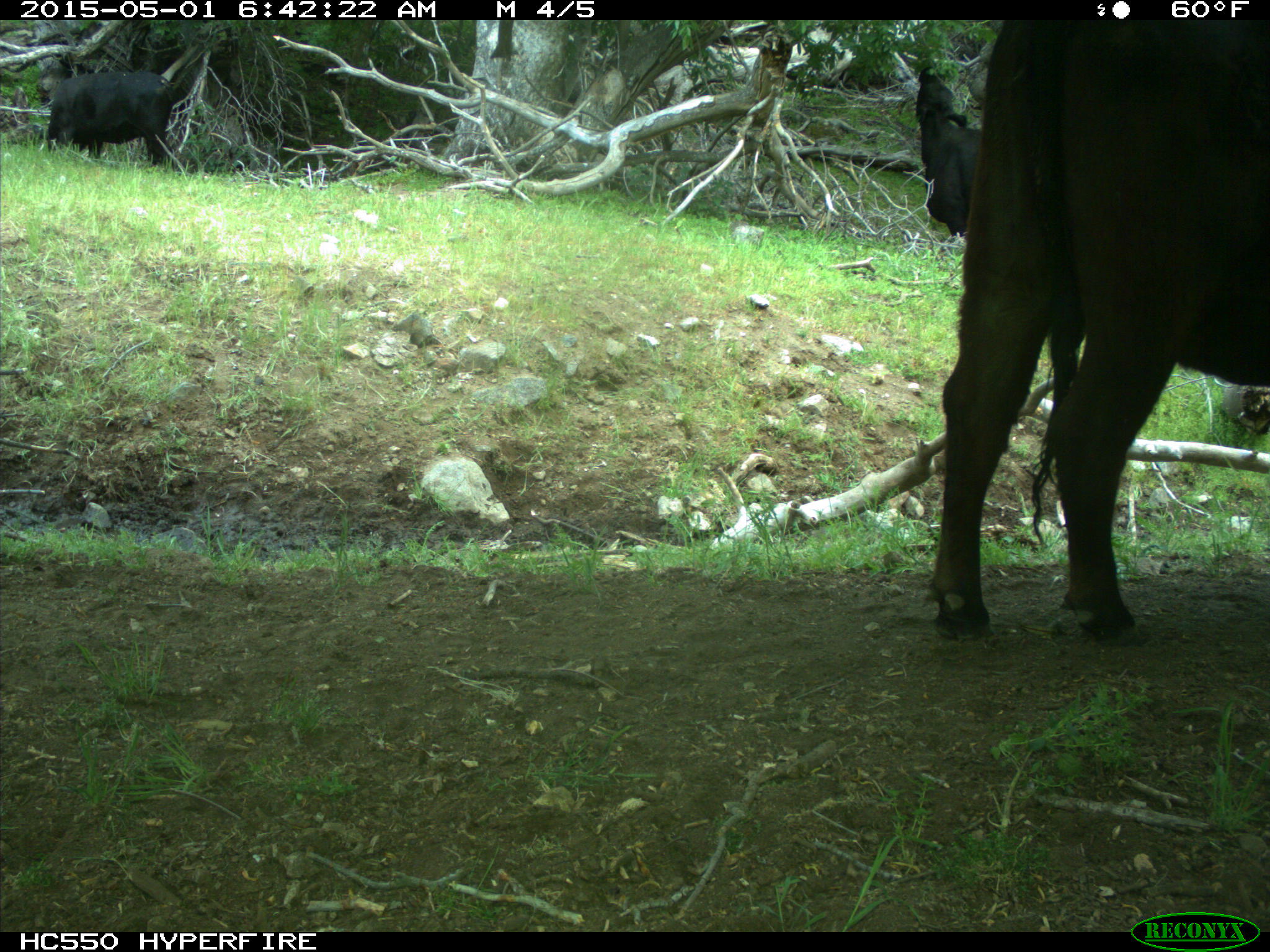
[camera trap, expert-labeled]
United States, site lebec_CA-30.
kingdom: Animalia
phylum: Chordata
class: Mammalia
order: Artiodactyla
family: Bovidae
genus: Bos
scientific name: Bos taurus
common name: domestic cow